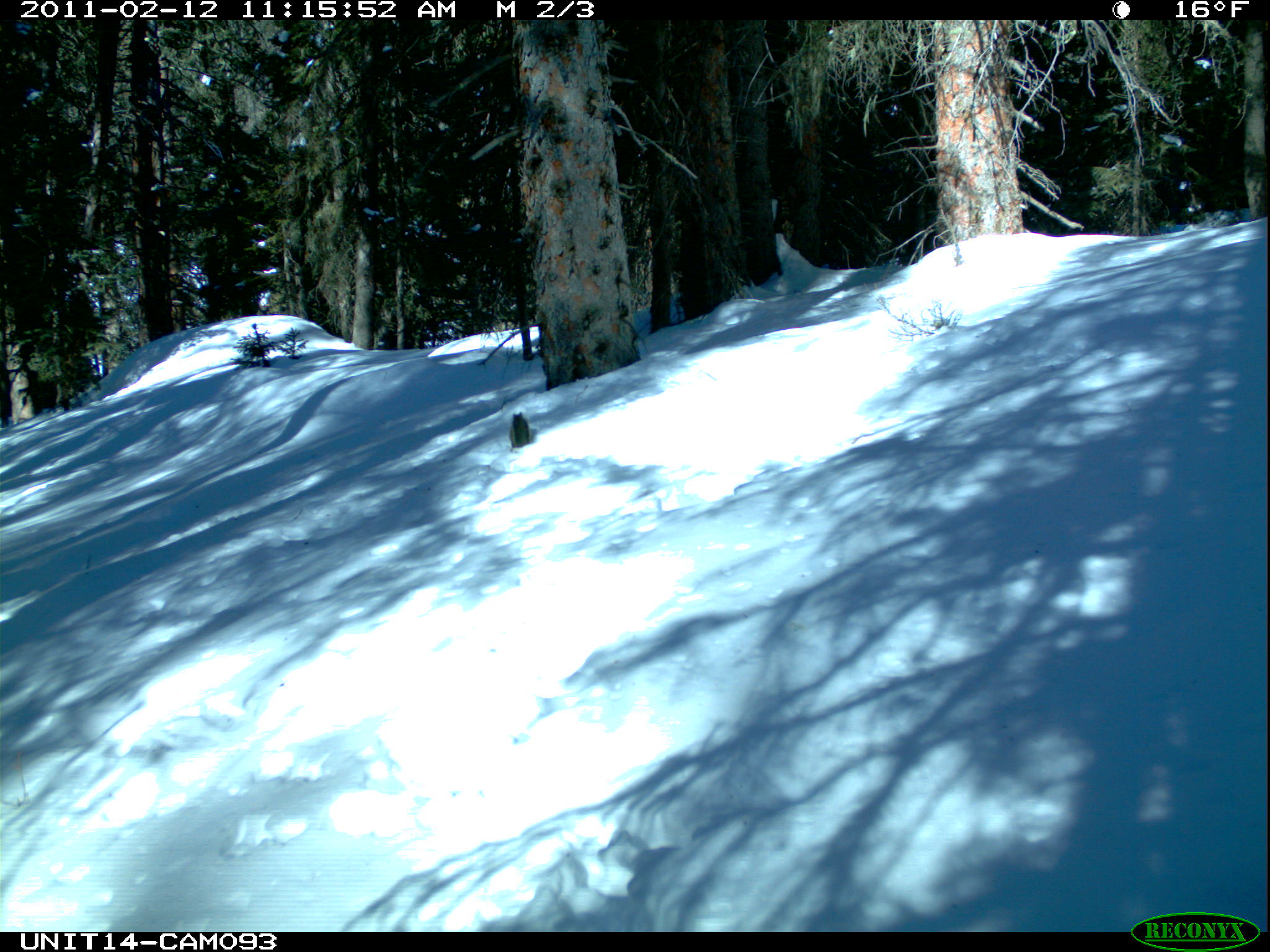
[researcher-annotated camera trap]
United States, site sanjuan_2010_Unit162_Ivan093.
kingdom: Animalia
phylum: Chordata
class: Mammalia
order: Rodentia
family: Sciuridae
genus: Tamiasciurus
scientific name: Tamiasciurus hudsonicus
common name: american red squirrel